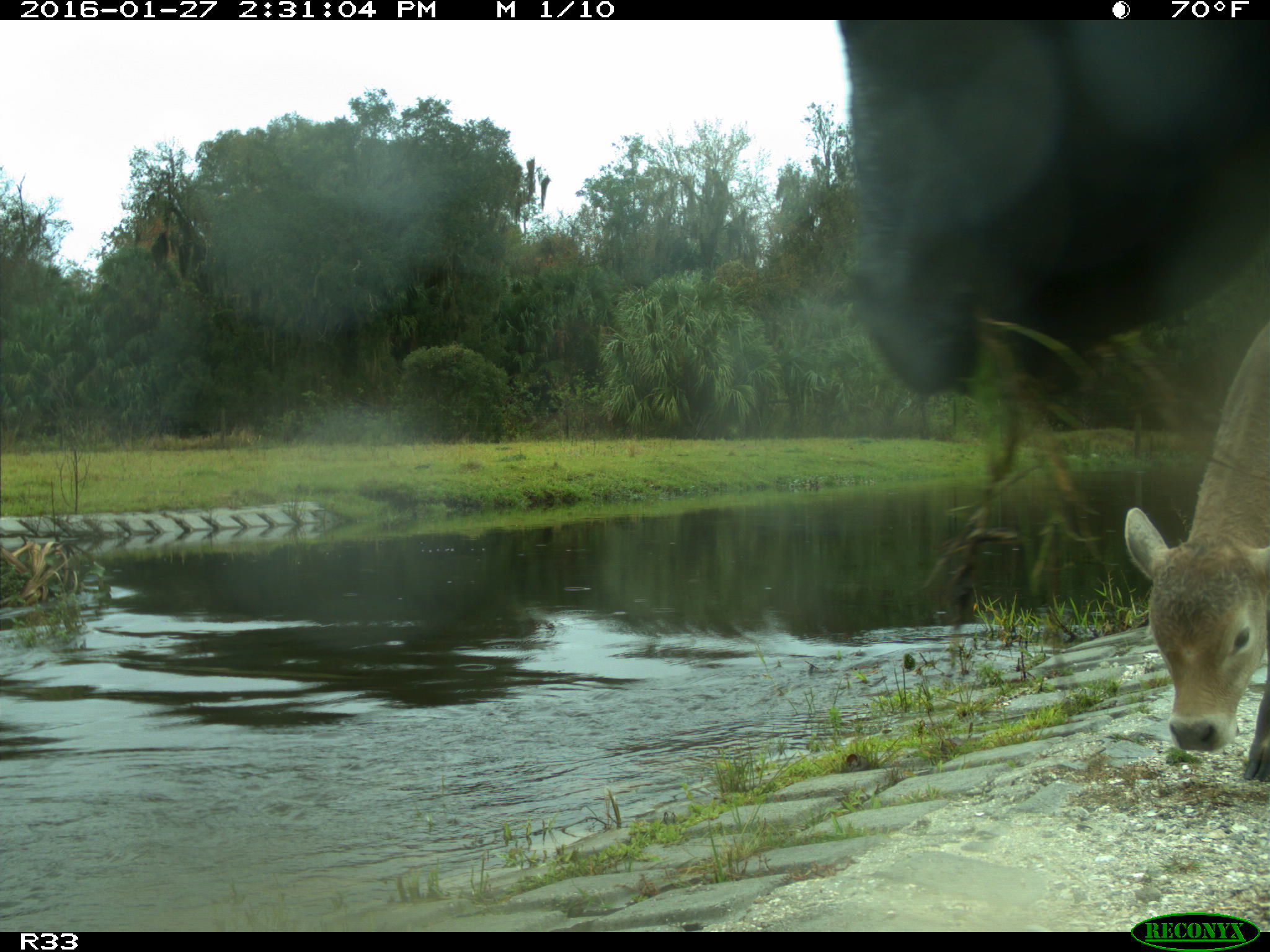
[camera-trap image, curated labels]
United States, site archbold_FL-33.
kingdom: Animalia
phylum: Chordata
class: Mammalia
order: Artiodactyla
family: Bovidae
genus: Bos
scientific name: Bos taurus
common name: domestic cow